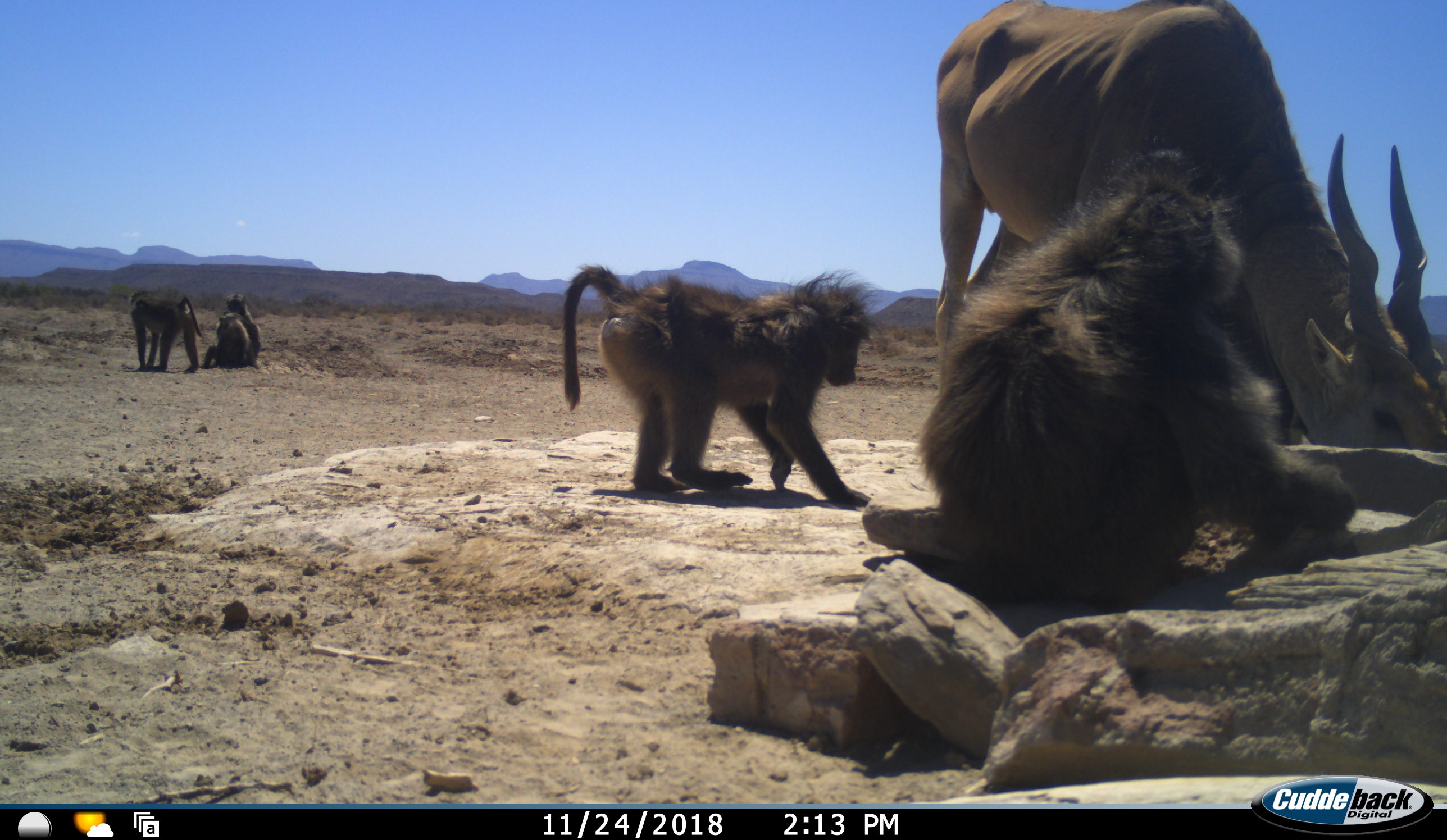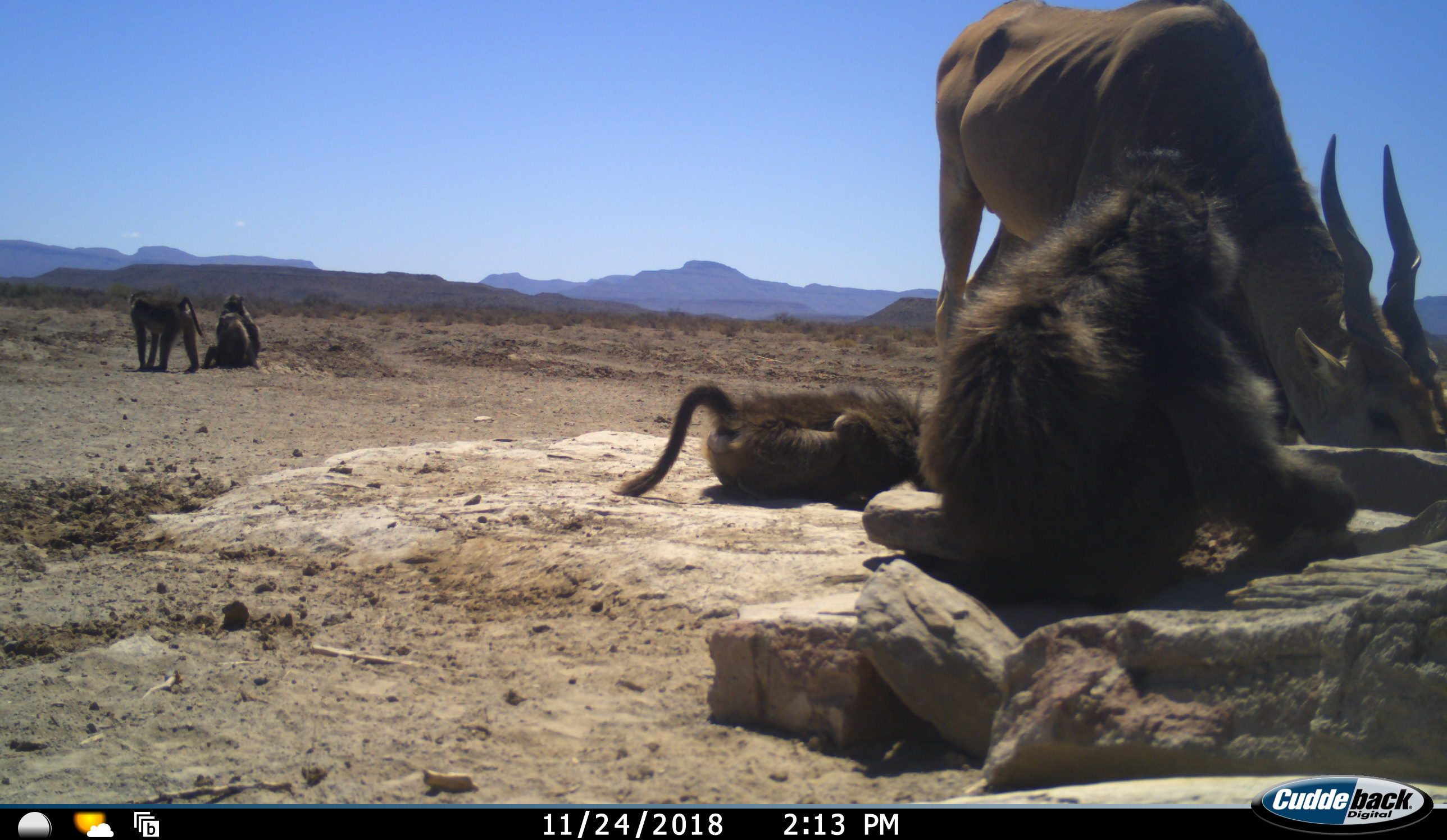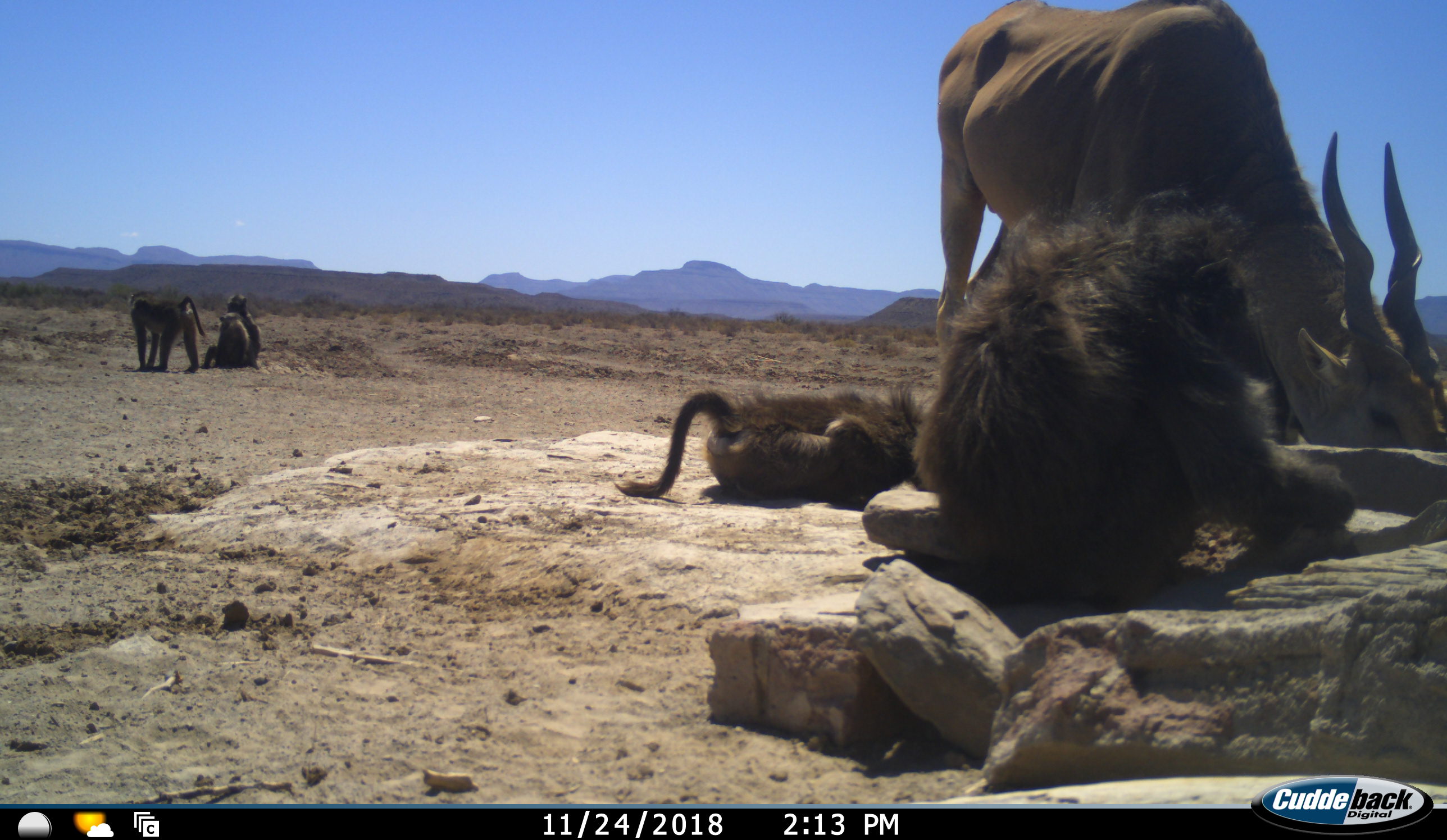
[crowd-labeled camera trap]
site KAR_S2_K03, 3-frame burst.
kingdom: Animalia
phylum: Chordata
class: Mammalia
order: Primates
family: Cercopithecidae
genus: Papio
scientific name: Papio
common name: baboon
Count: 5.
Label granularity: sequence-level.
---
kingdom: Animalia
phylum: Chordata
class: Mammalia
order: Artiodactyla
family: Bovidae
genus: Tragelaphus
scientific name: Tragelaphus oryx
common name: eland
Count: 1.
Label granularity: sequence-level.